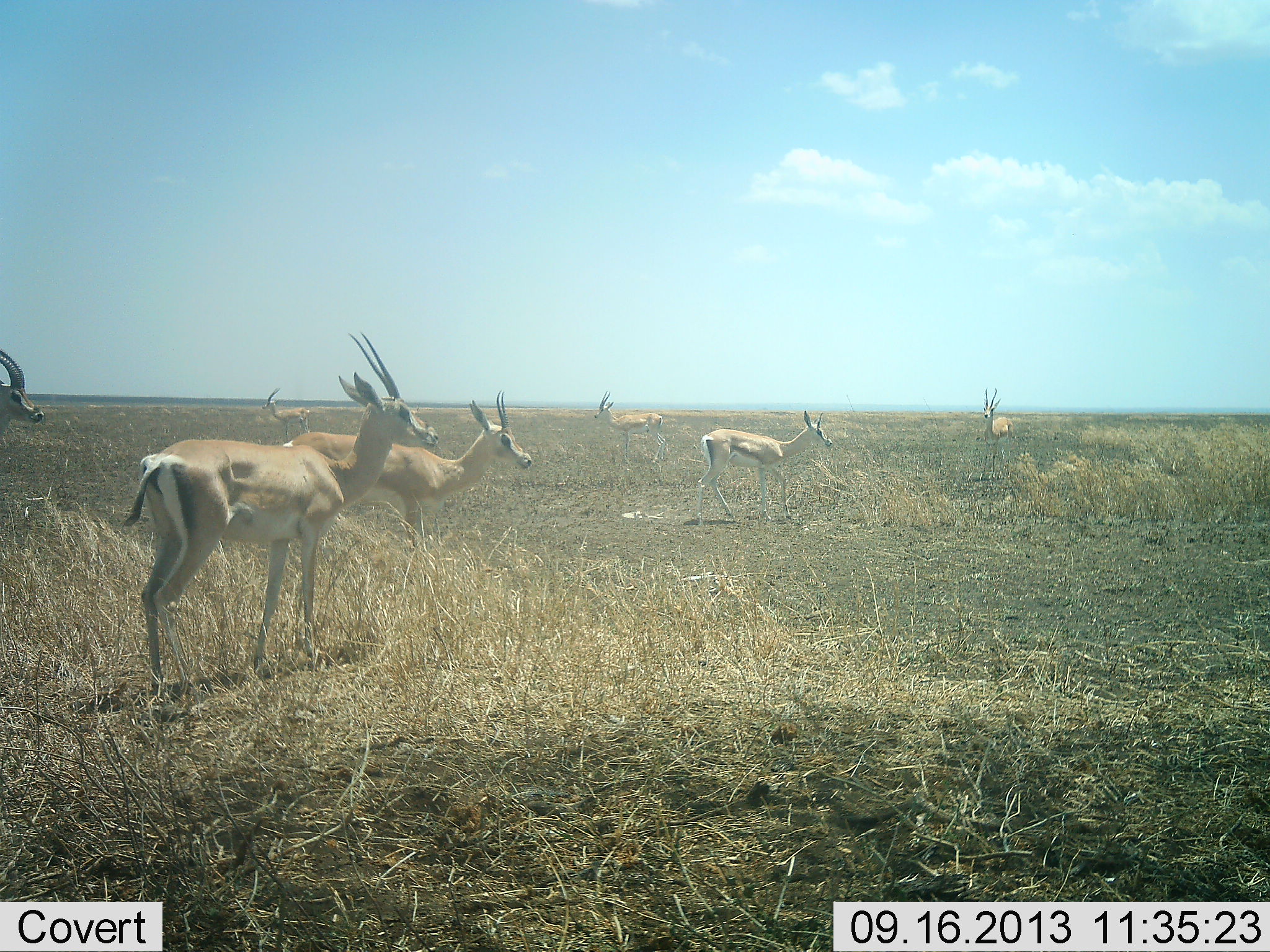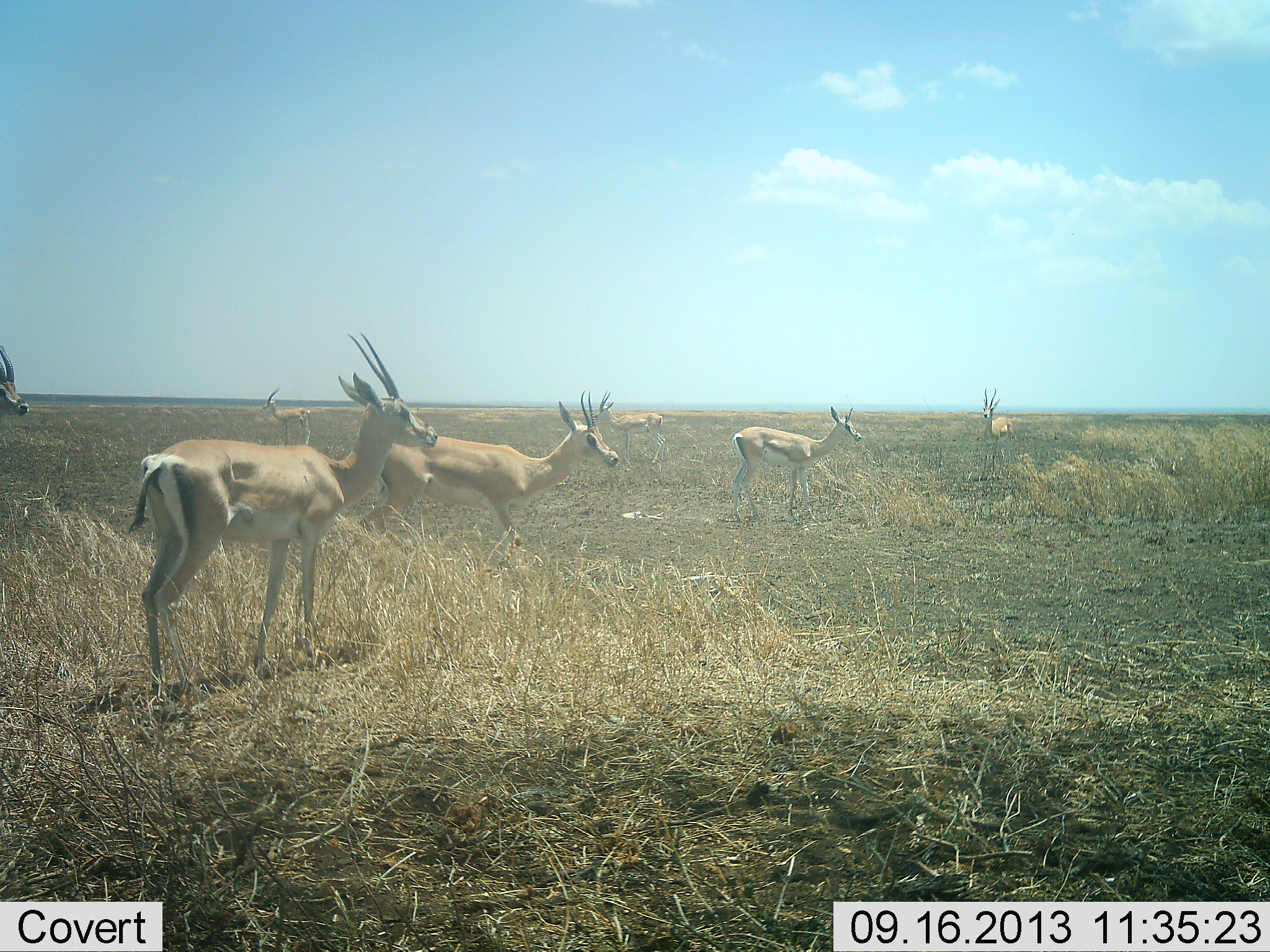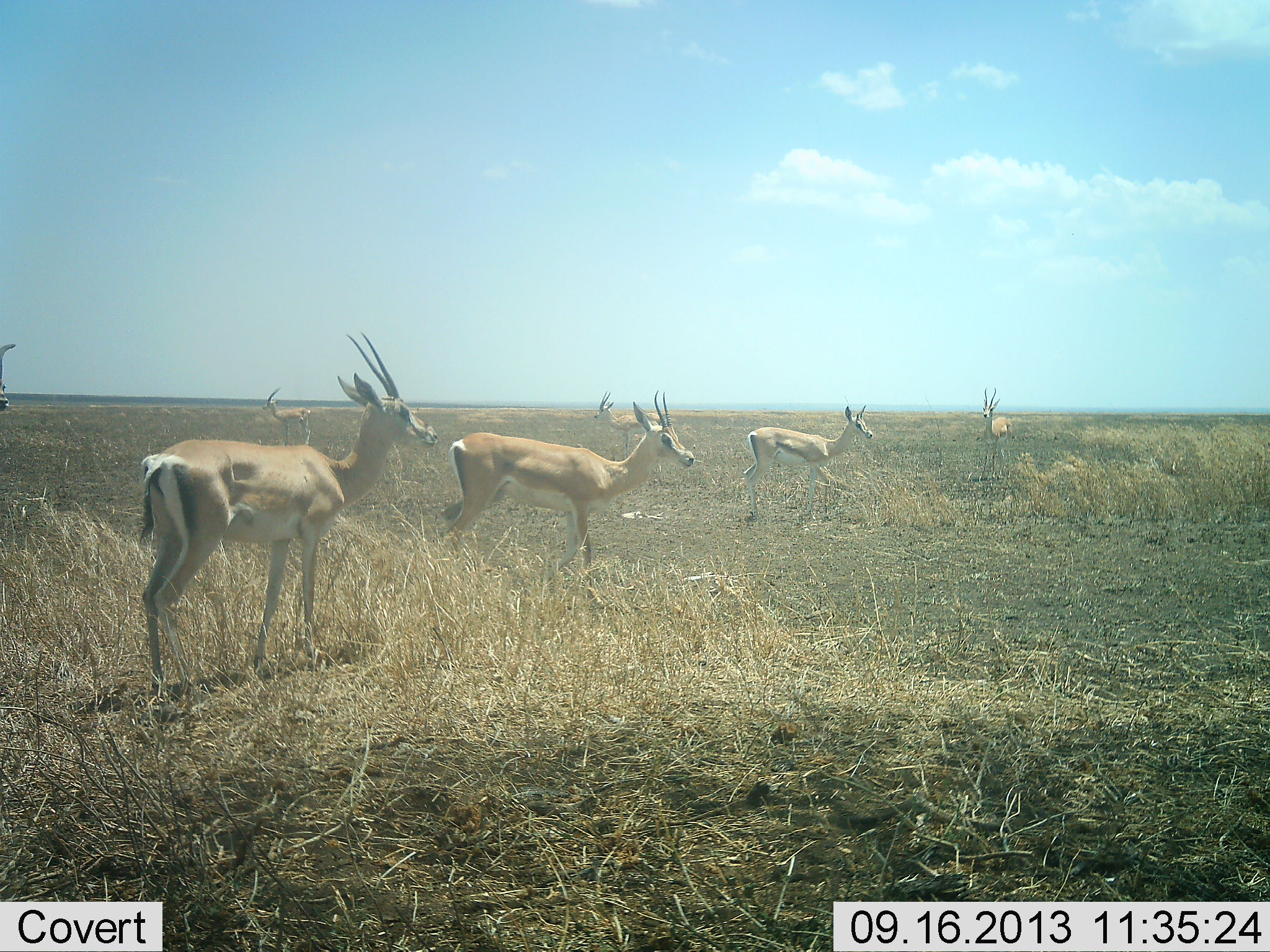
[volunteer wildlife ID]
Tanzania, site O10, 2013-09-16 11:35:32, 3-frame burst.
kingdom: Animalia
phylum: Chordata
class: Mammalia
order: Artiodactyla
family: Bovidae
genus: Nanger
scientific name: Nanger granti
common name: grant's gazelle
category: gazellegrants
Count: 7.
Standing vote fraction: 100%.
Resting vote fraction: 0%.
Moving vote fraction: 82%.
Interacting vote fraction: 0%.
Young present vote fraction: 0%.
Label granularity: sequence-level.